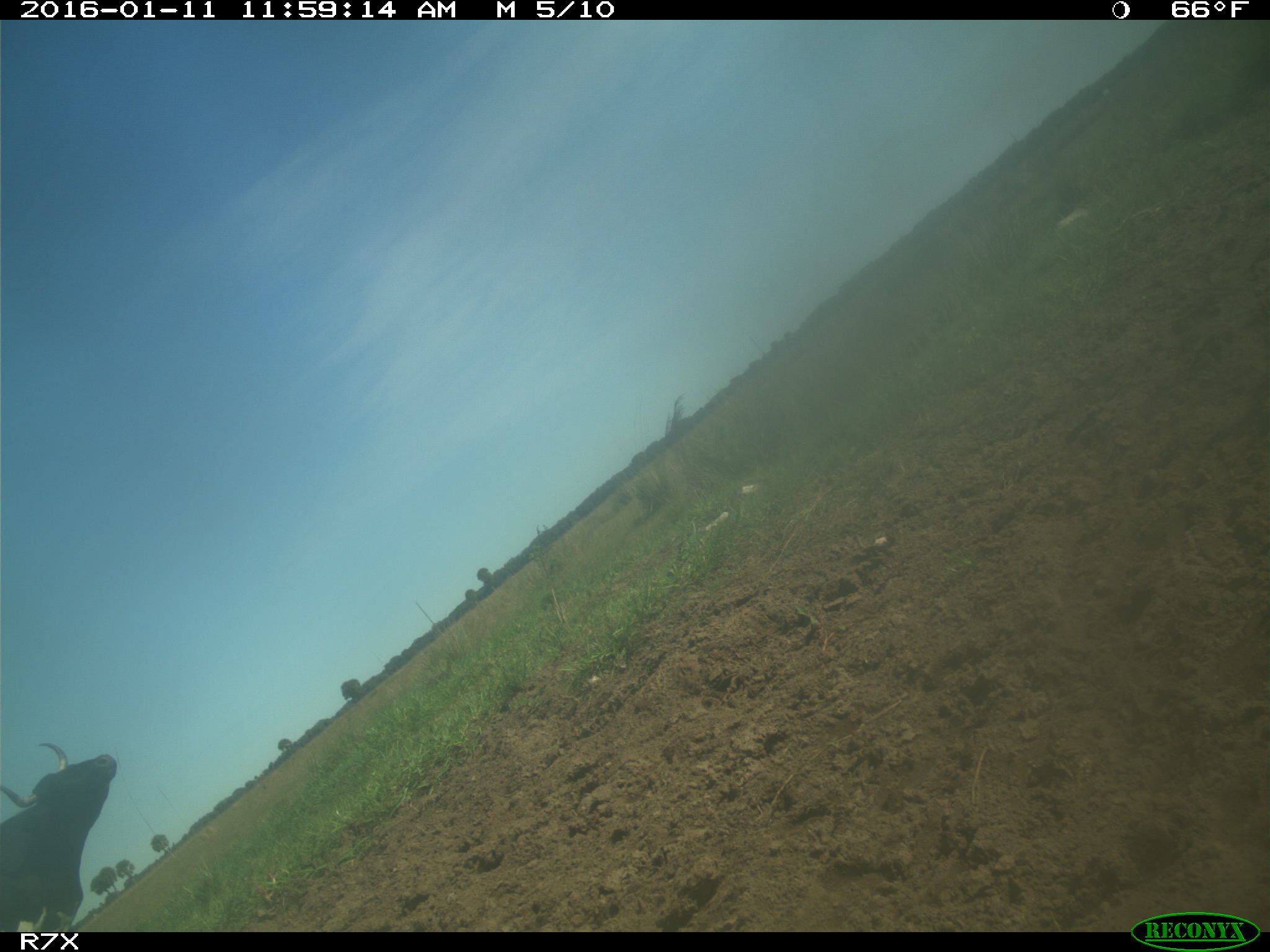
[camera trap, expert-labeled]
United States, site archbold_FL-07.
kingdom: Animalia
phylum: Chordata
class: Mammalia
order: Artiodactyla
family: Bovidae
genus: Bos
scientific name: Bos taurus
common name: domestic cow